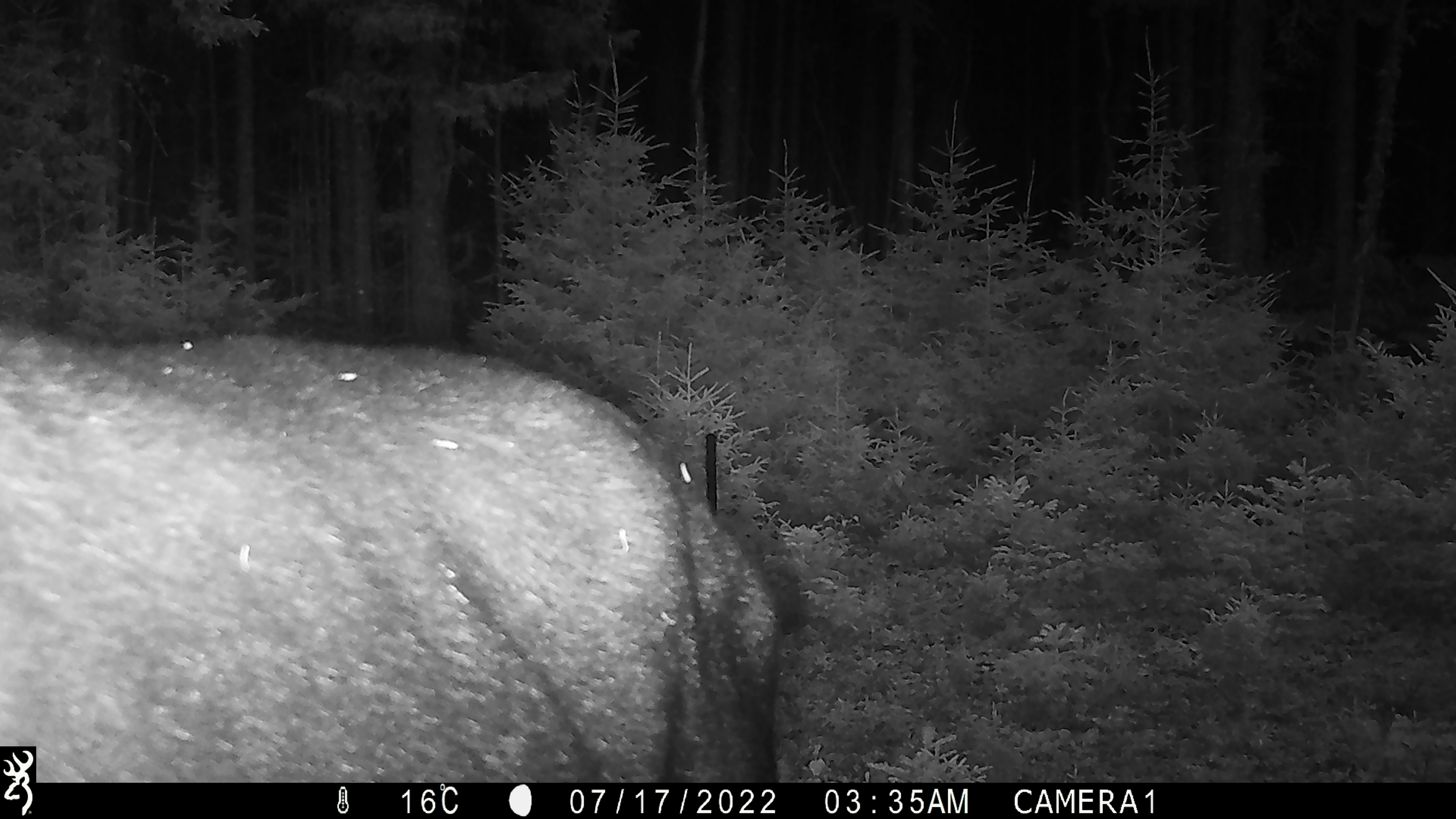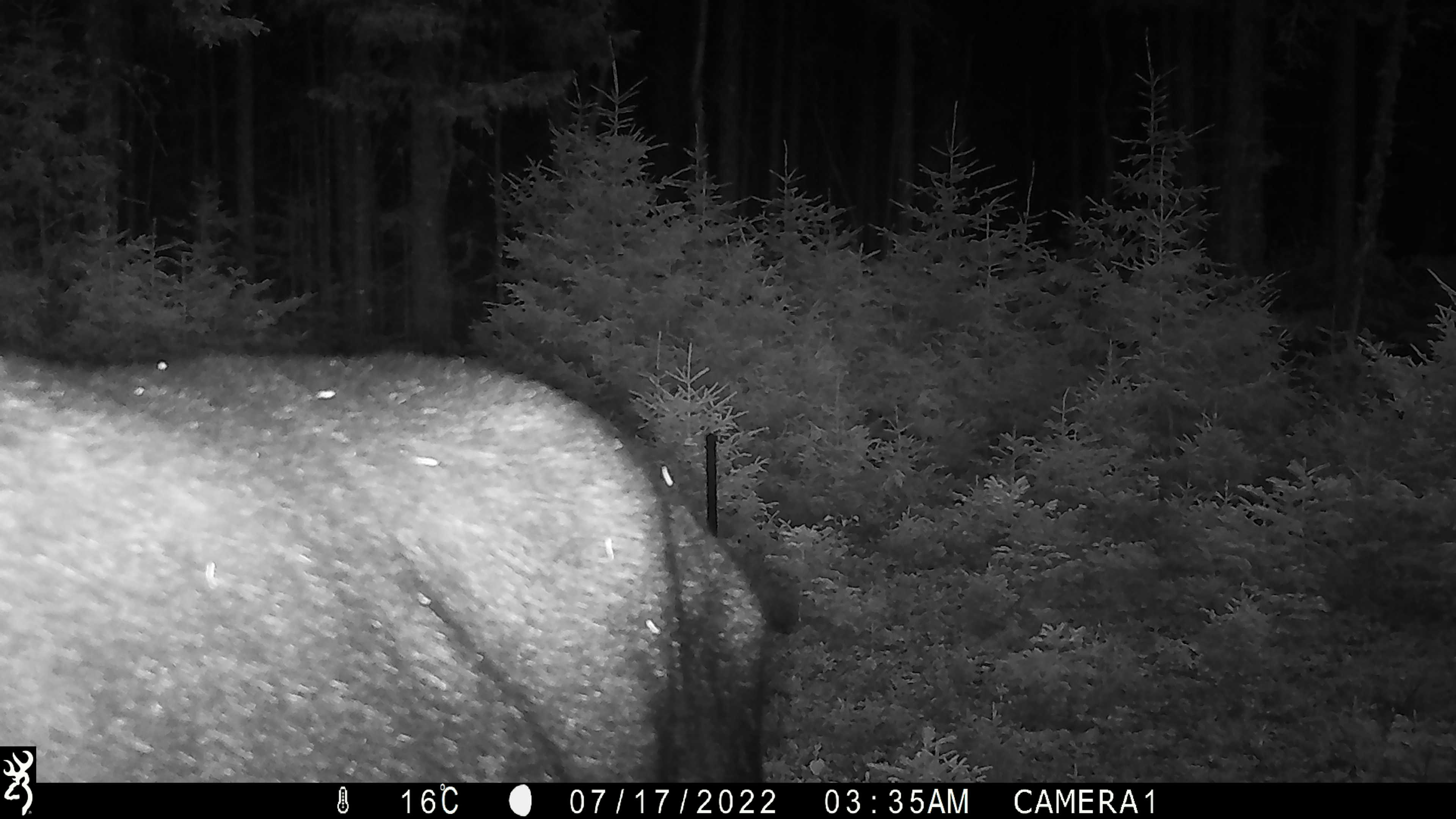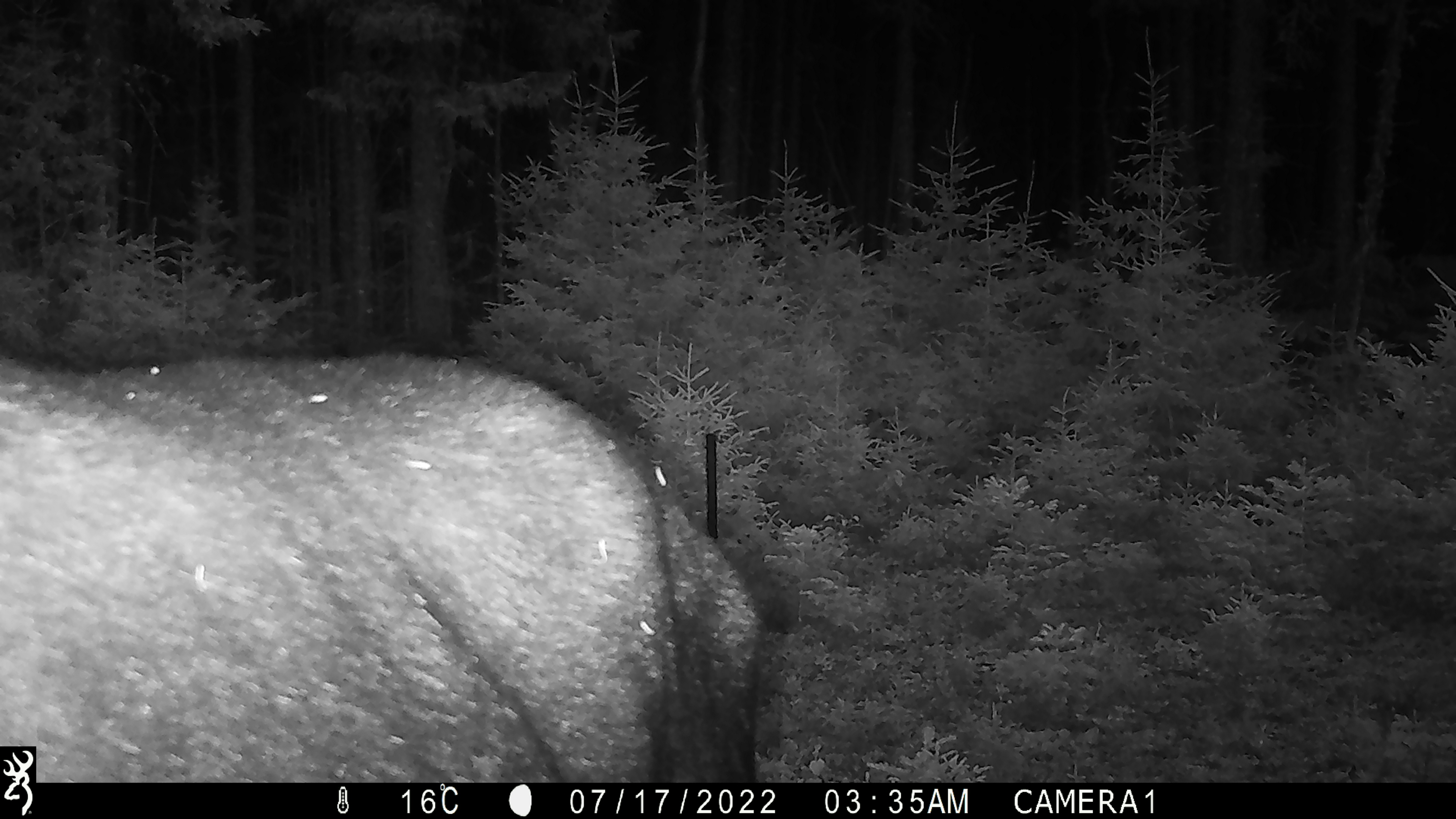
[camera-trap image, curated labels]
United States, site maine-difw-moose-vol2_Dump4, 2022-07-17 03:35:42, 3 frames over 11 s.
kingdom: Animalia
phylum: Chordata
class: Mammalia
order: Artiodactyla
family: Cervidae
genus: Alces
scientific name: Alces alces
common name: moose